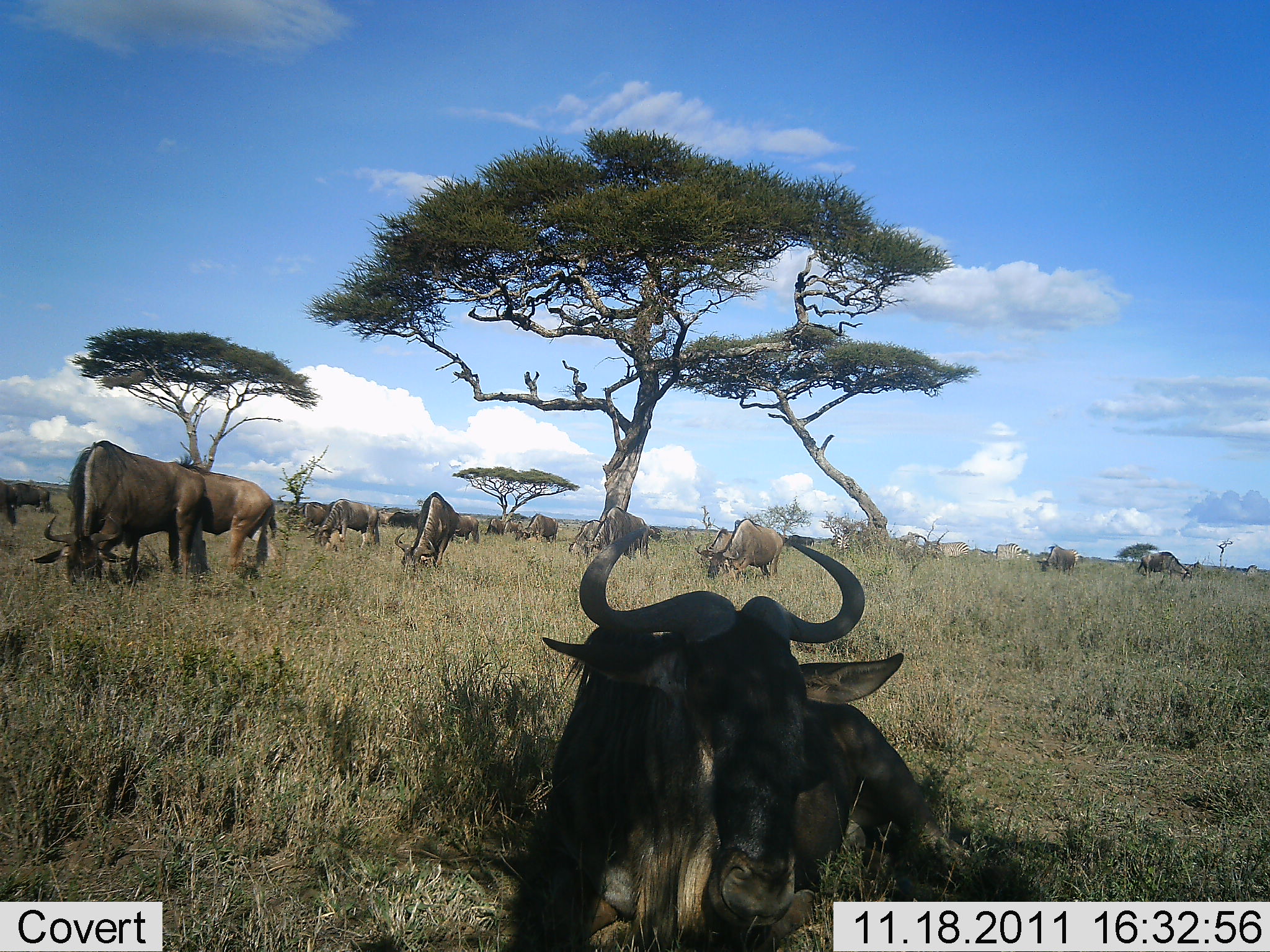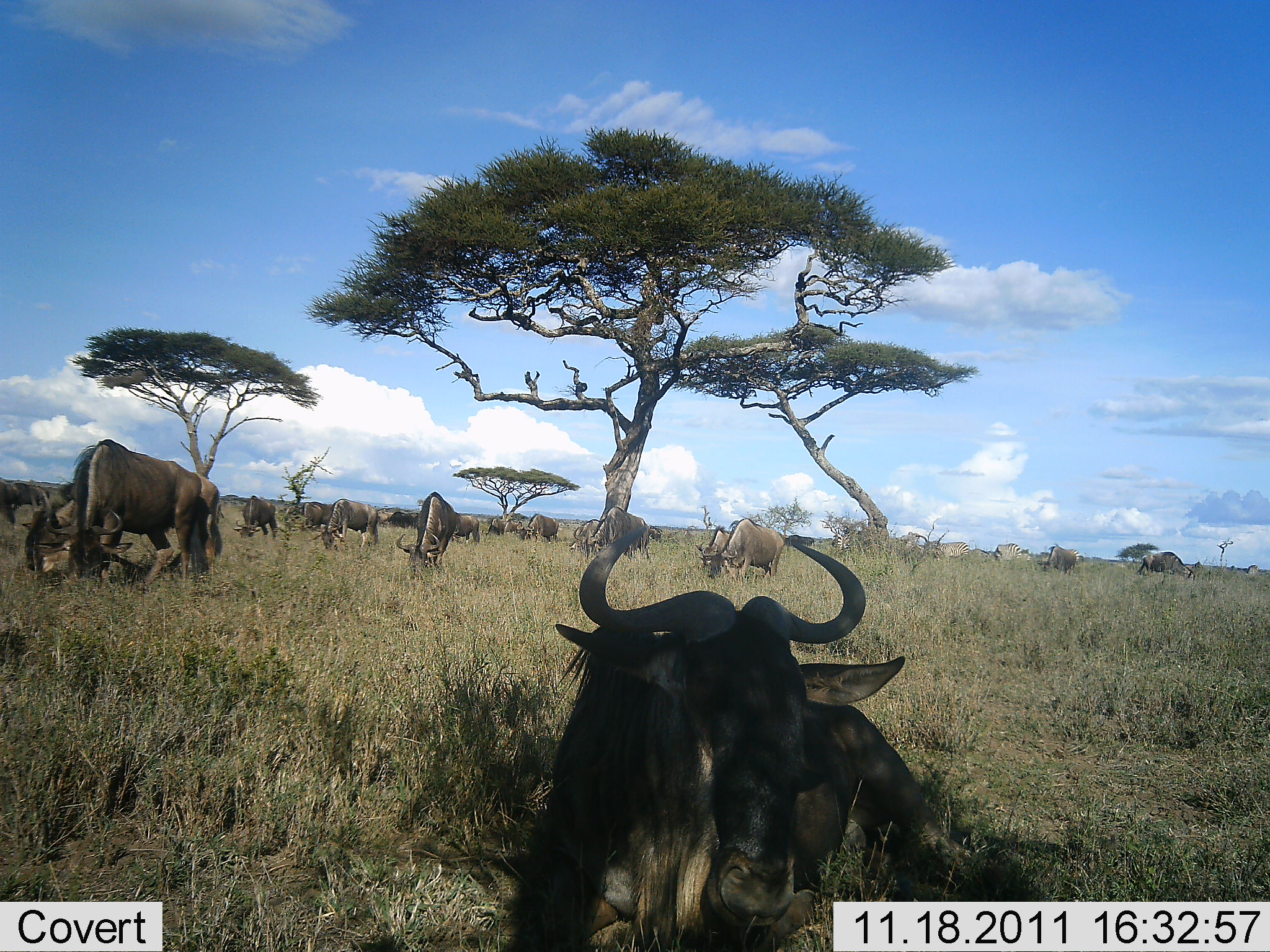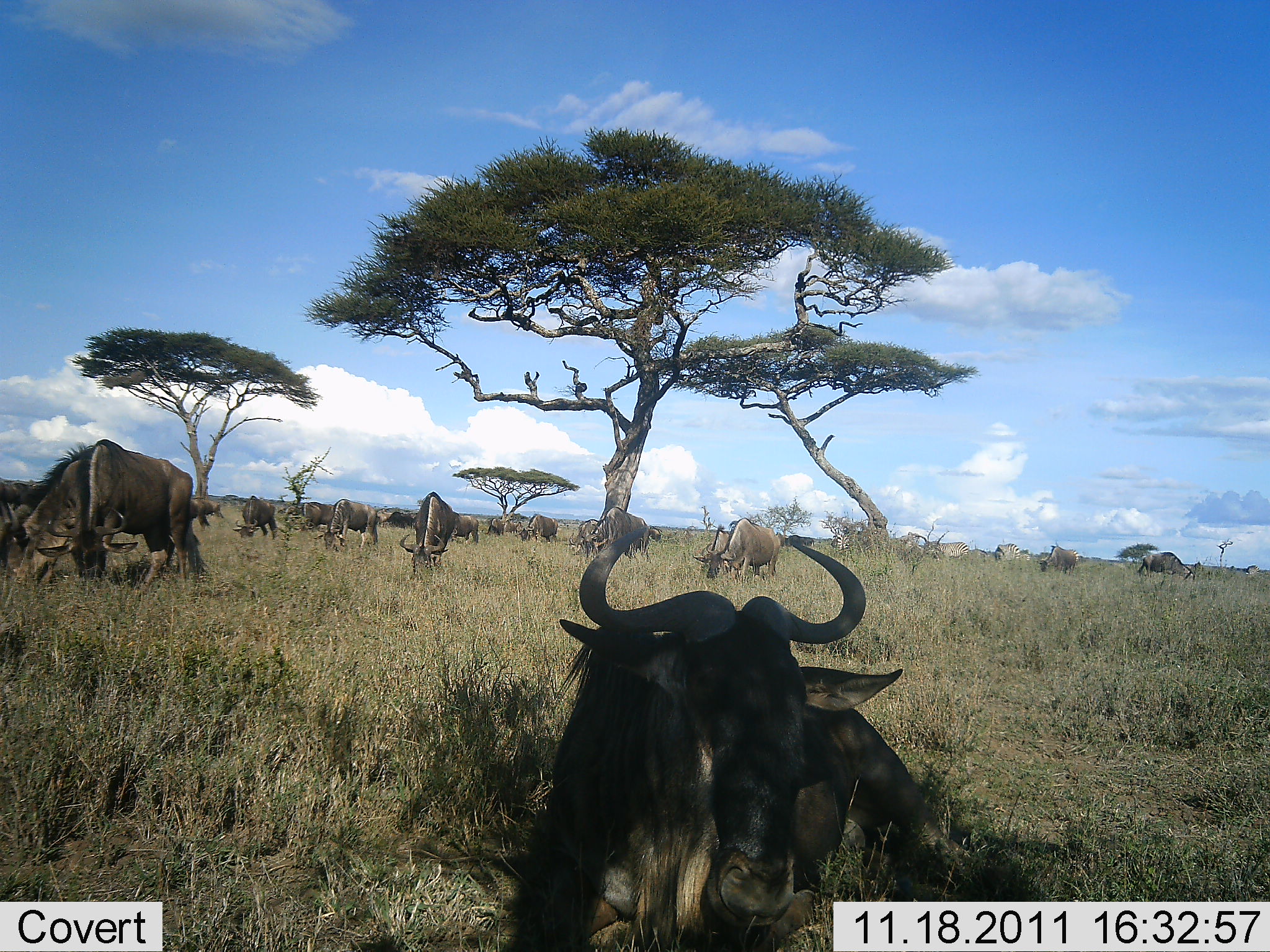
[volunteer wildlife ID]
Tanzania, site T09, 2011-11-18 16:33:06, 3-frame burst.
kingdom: Animalia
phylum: Chordata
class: Mammalia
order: Artiodactyla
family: Bovidae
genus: Connochaetes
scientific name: Connochaetes taurinus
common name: blue wildebeest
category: wildebeest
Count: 11-50.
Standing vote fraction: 50%.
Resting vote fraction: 100%.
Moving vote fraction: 30%.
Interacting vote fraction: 0%.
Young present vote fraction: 10%.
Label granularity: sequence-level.